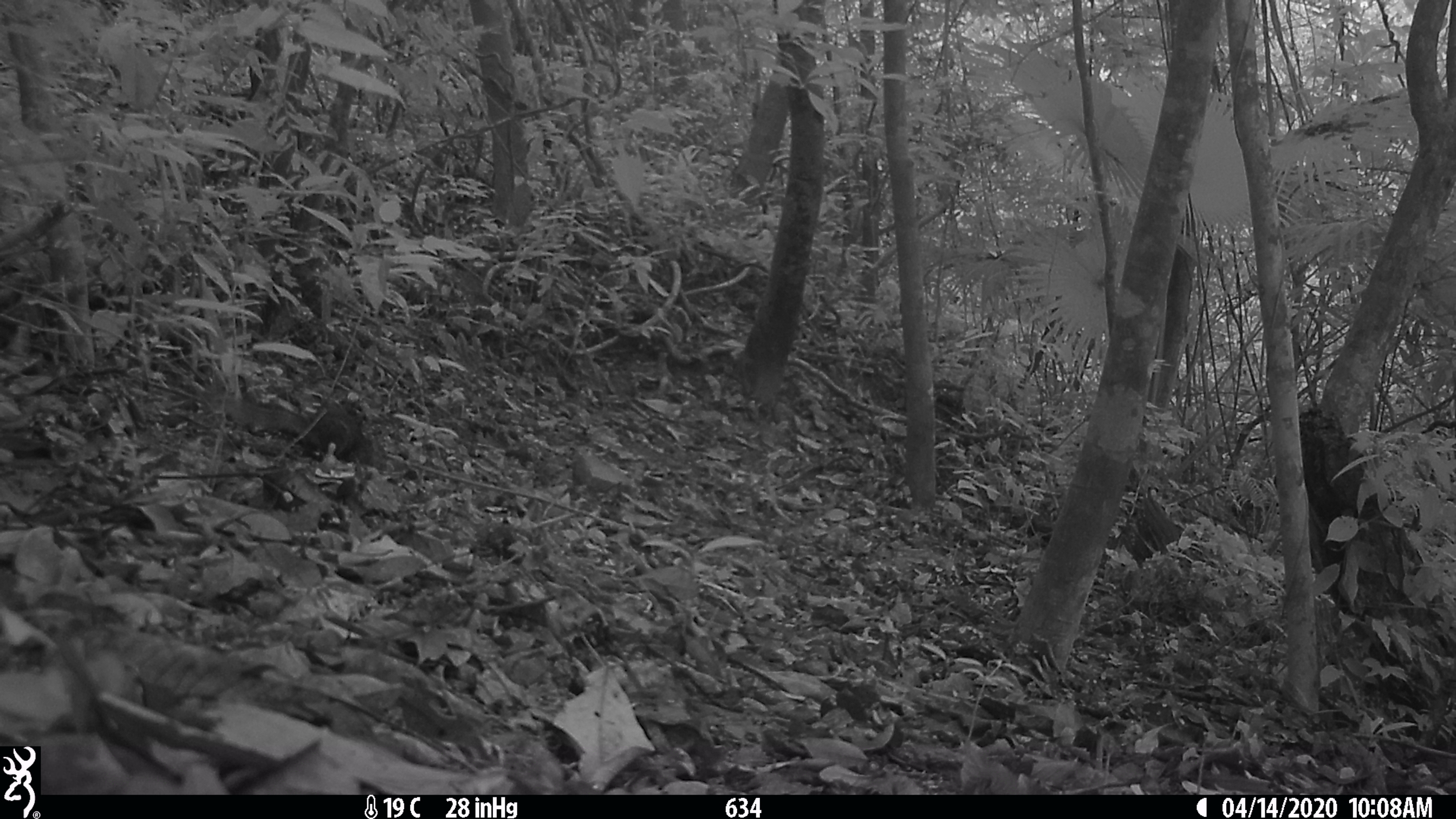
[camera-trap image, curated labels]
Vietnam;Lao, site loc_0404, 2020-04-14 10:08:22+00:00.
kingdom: Animalia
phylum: Chordata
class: Mammalia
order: Rodentia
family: Sciuridae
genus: Dremomys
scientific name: Dremomys rufigenis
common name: red-cheeked squirrel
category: red cheeked squirrel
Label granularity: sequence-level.